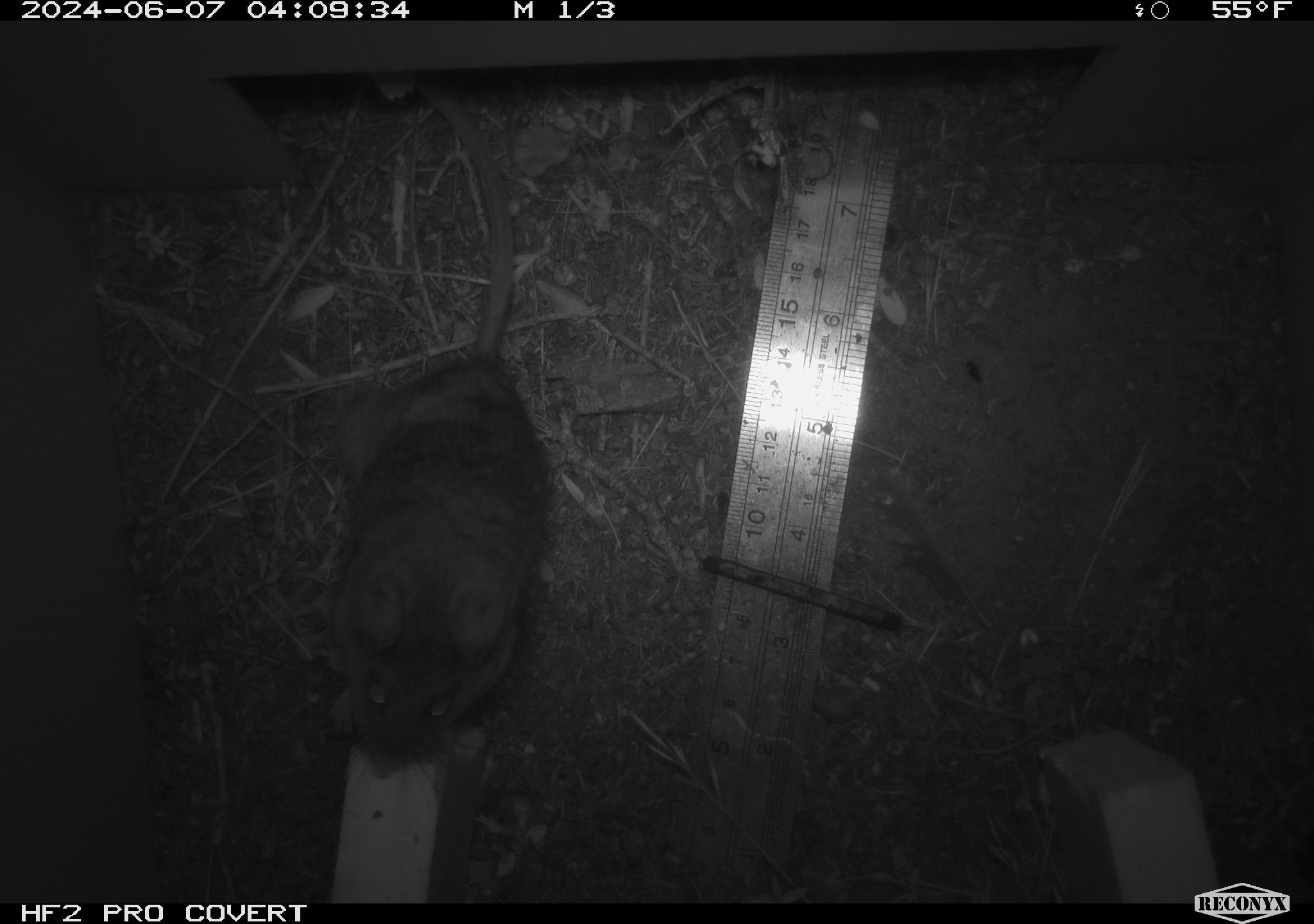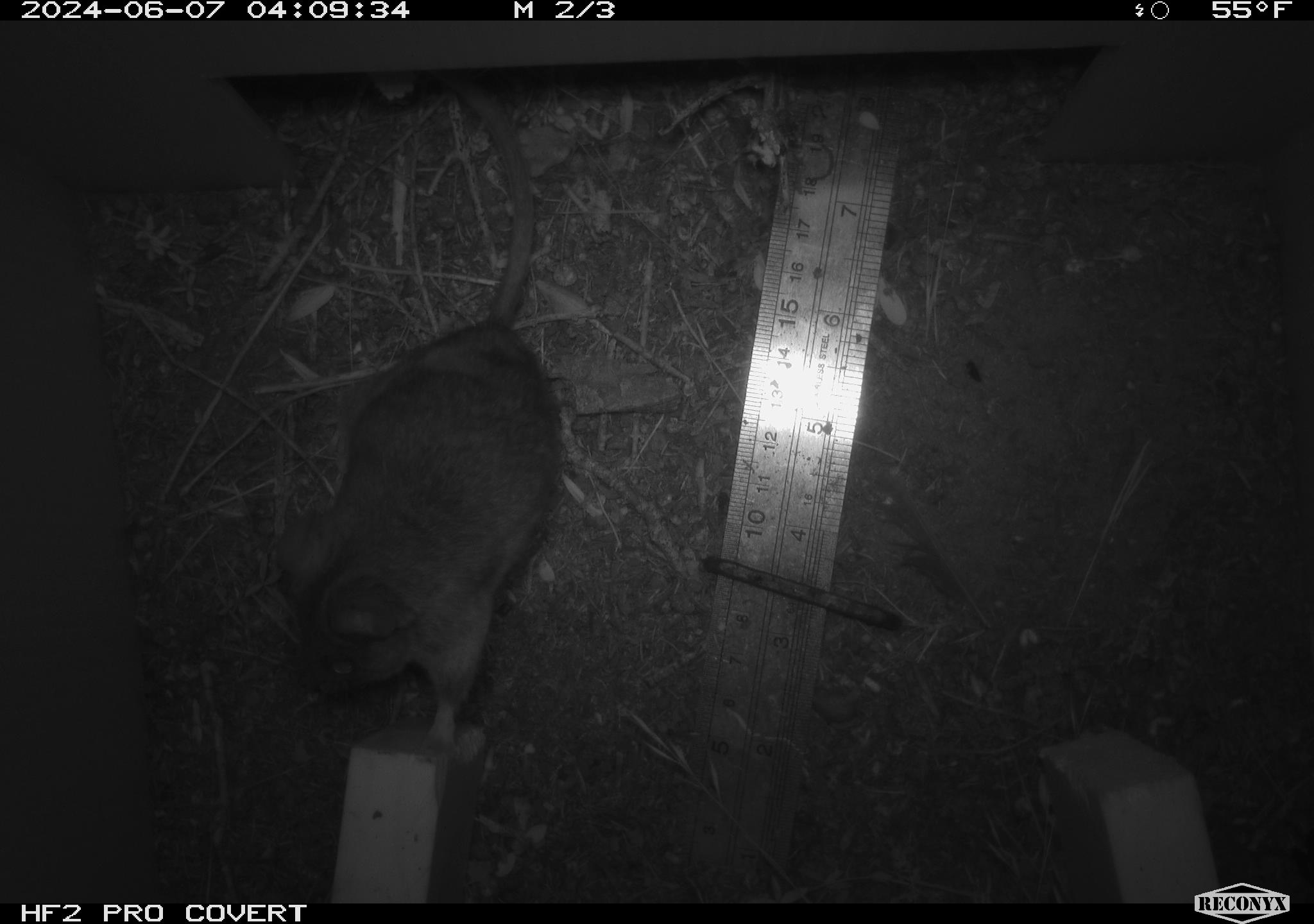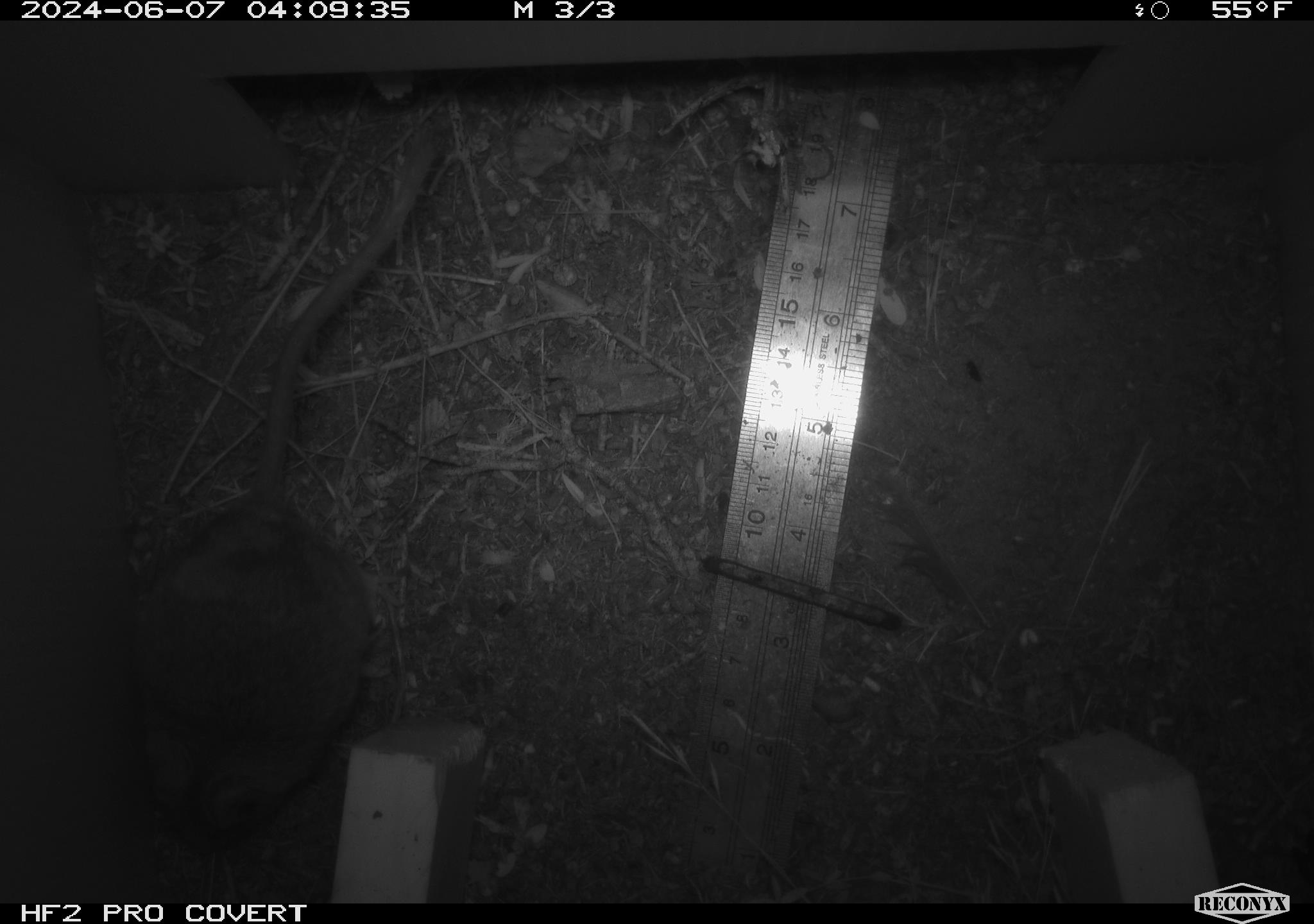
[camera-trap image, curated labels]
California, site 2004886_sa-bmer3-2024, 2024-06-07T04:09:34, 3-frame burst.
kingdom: Animalia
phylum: Chordata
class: Mammalia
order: Rodentia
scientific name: Rodentia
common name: mouse species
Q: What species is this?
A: Mouse species (Rodentia).